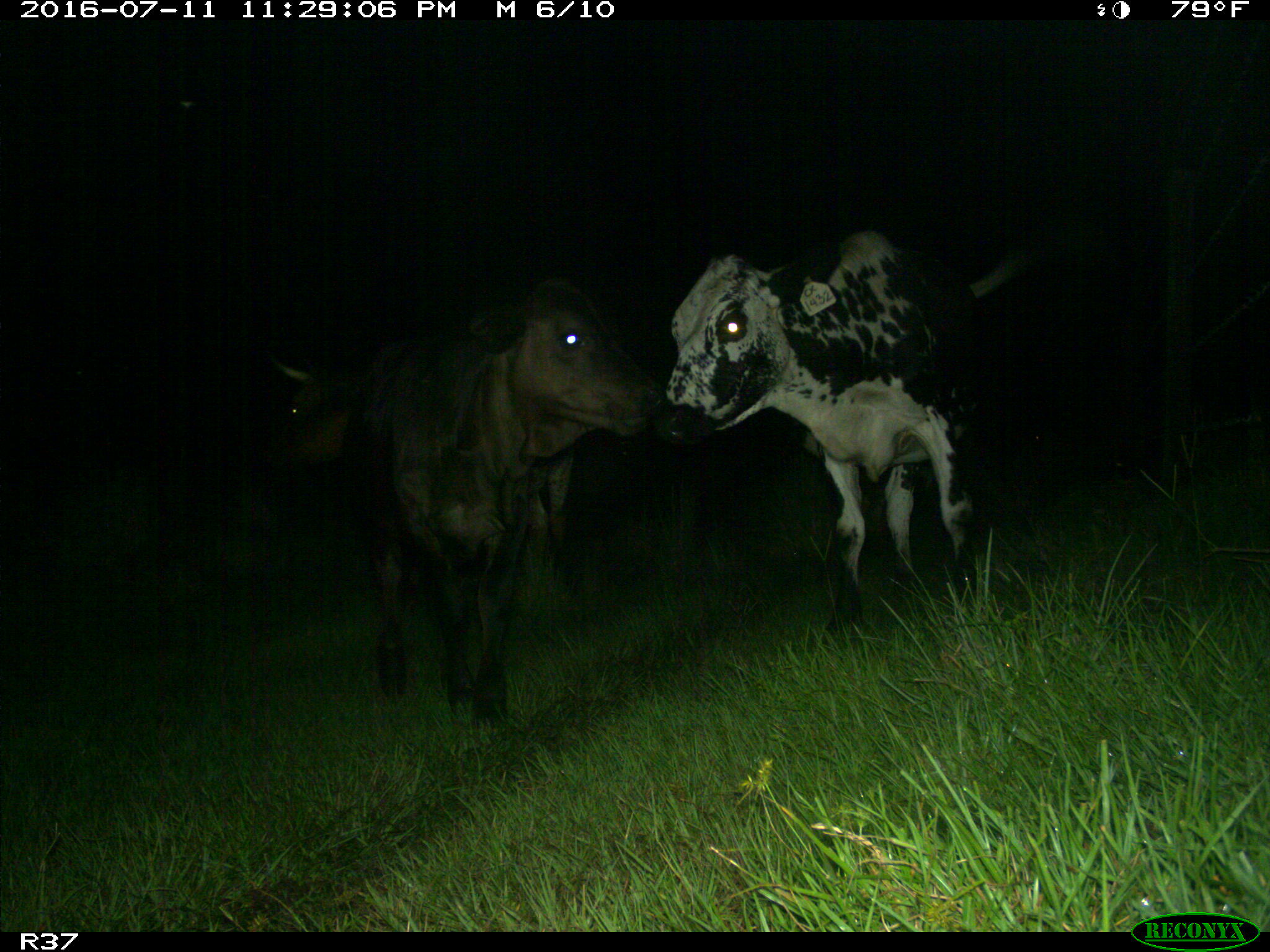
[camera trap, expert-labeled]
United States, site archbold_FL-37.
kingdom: Animalia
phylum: Chordata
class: Mammalia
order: Artiodactyla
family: Bovidae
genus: Bos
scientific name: Bos taurus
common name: domestic cow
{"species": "Bos taurus (domestic cow)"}